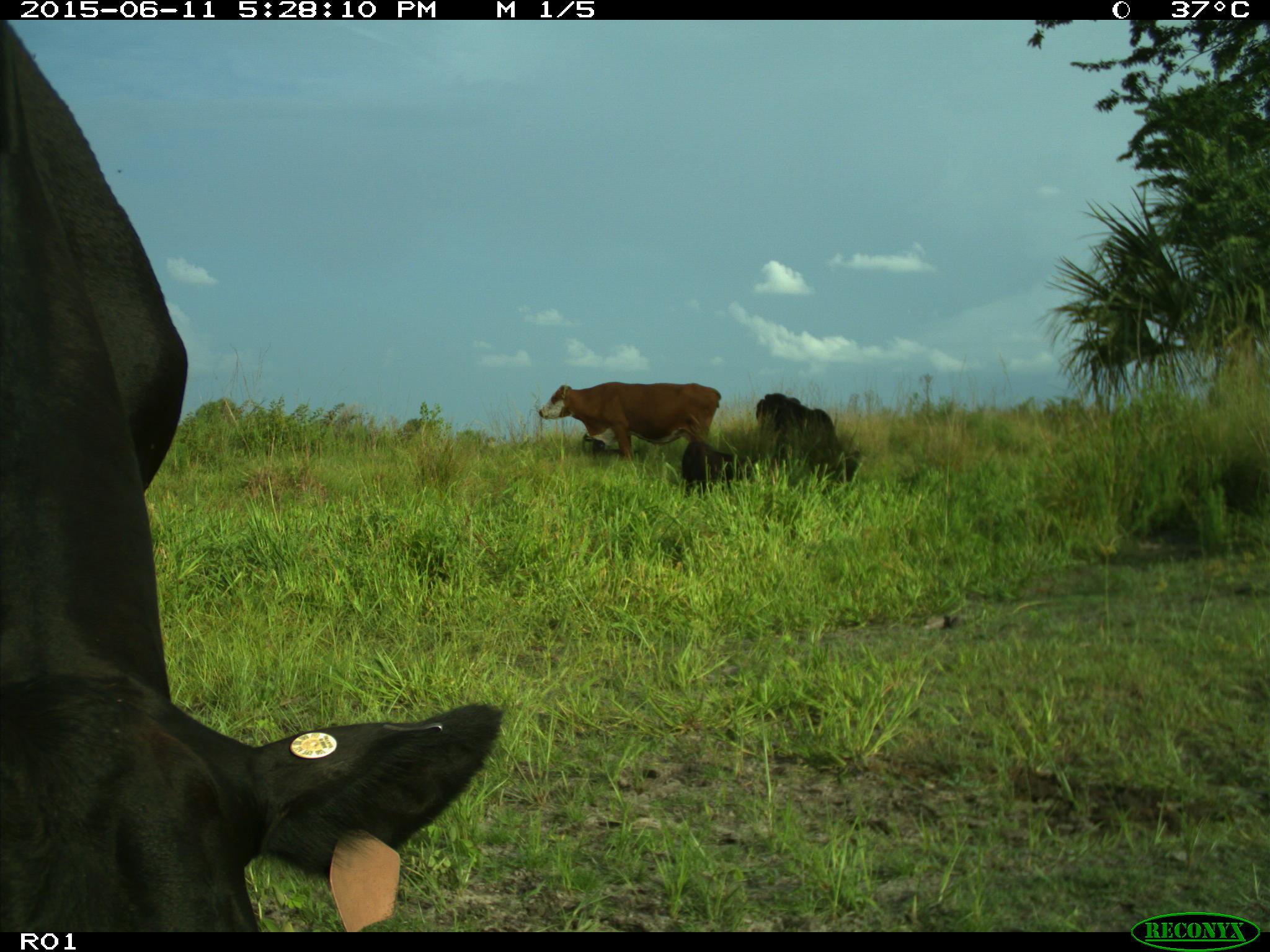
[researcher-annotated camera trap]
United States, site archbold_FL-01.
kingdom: Animalia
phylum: Chordata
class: Mammalia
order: Artiodactyla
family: Bovidae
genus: Bos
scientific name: Bos taurus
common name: domestic cow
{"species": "Bos taurus (domestic cow)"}